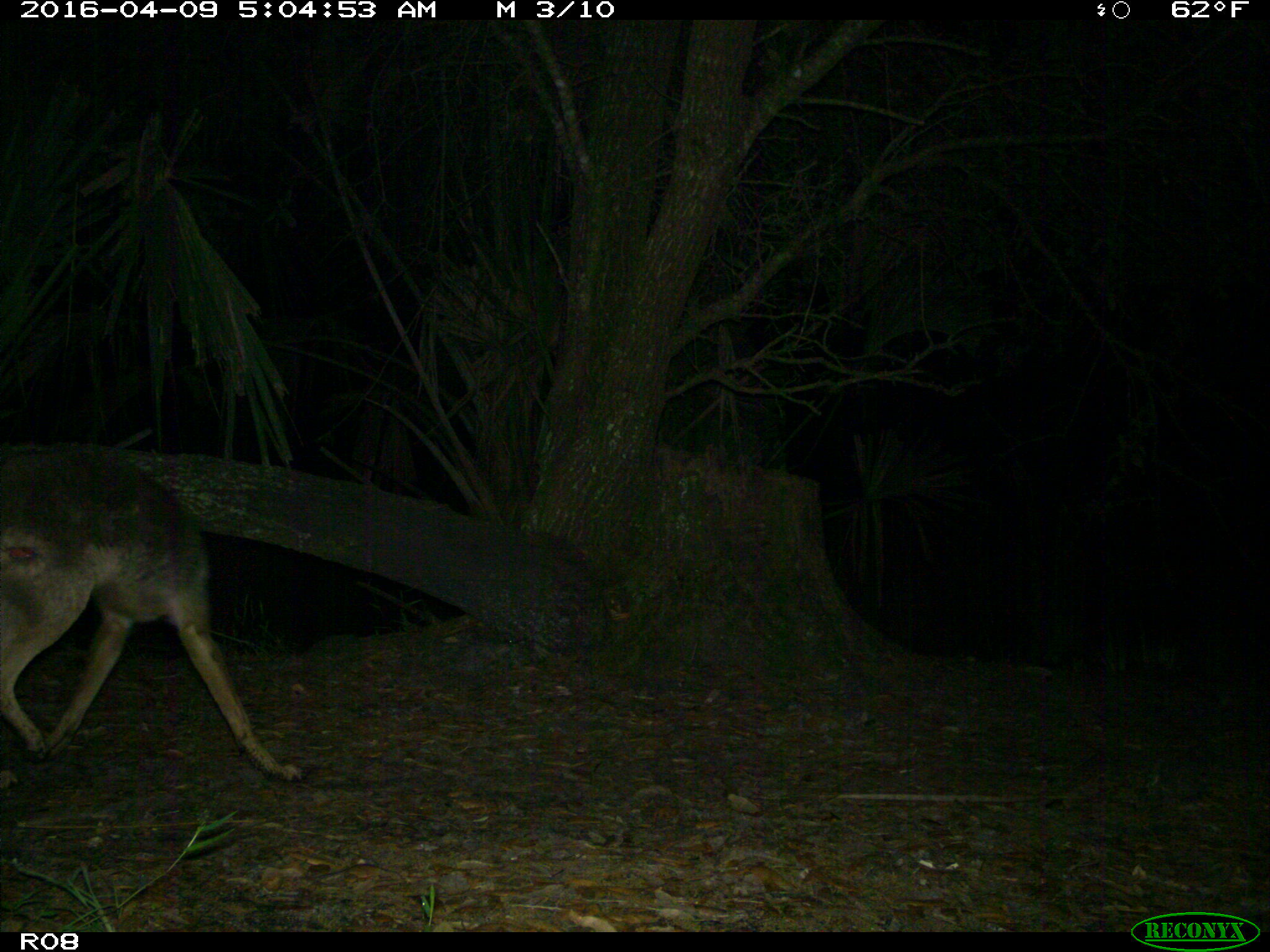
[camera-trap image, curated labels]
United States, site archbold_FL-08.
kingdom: Animalia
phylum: Chordata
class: Mammalia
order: Carnivora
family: Canidae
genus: Canis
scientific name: Canis latrans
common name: coyote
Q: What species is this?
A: Canis latrans (coyote).